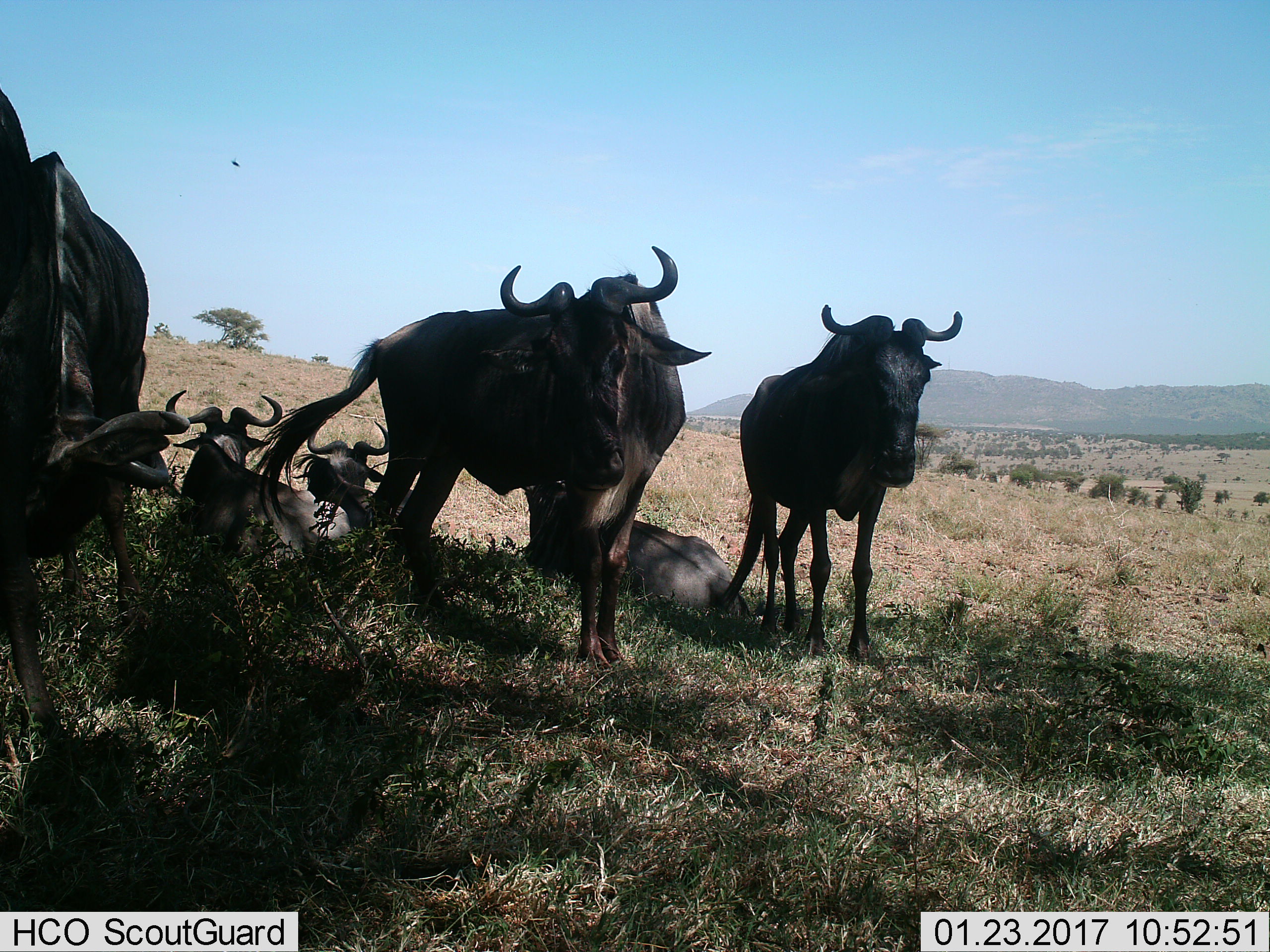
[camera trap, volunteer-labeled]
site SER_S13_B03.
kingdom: Animalia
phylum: Chordata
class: Mammalia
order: Artiodactyla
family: Bovidae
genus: Connochaetes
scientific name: Connochaetes taurinus taurinus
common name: blue wildebeest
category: wildebeestblue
Wildebeestblue (blue wildebeest) (Connochaetes taurinus taurinus), count 7. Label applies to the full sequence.